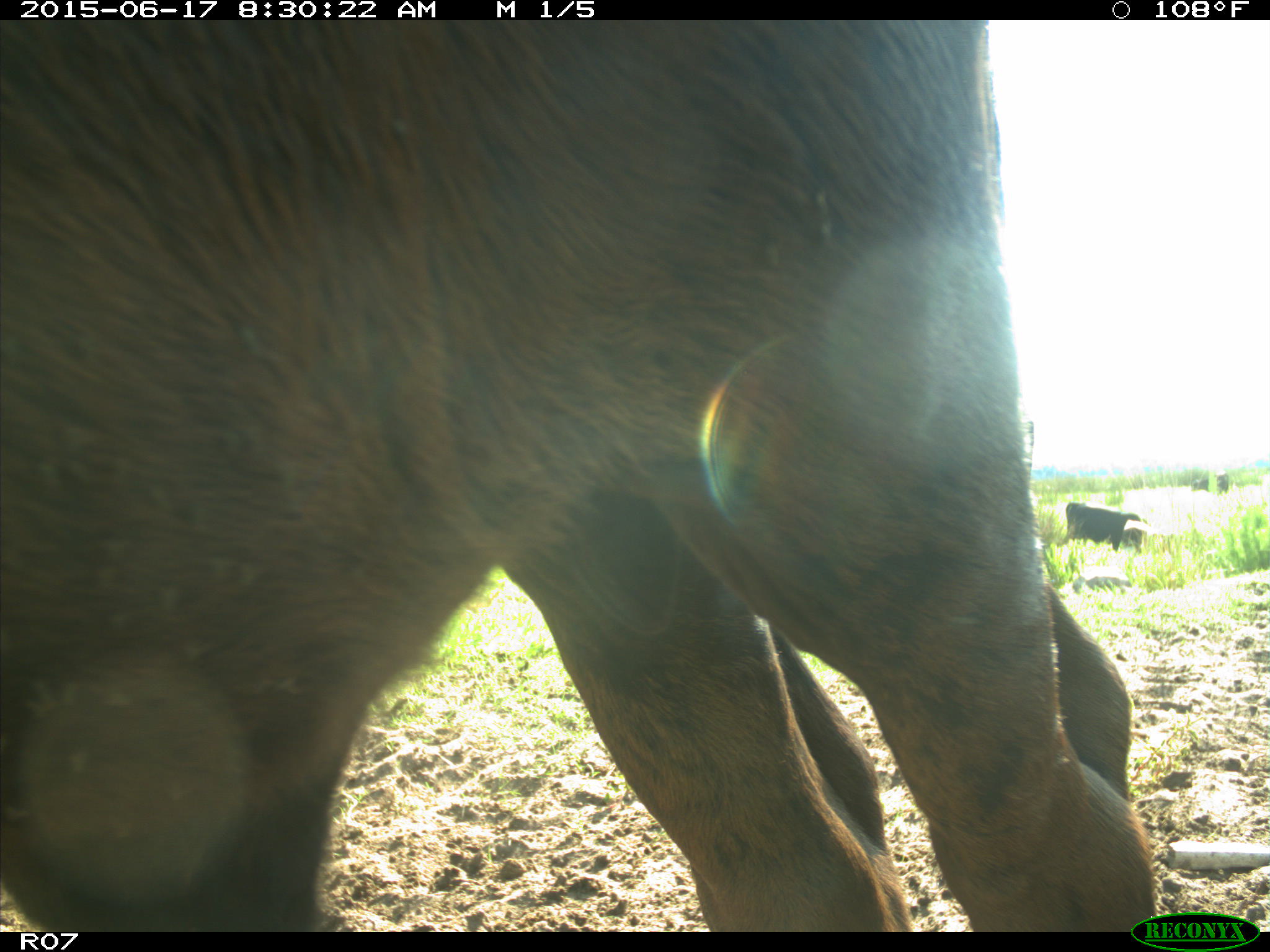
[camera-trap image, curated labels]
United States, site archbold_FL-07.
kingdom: Animalia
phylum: Chordata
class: Mammalia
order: Artiodactyla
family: Bovidae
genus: Bos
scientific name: Bos taurus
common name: domestic cow